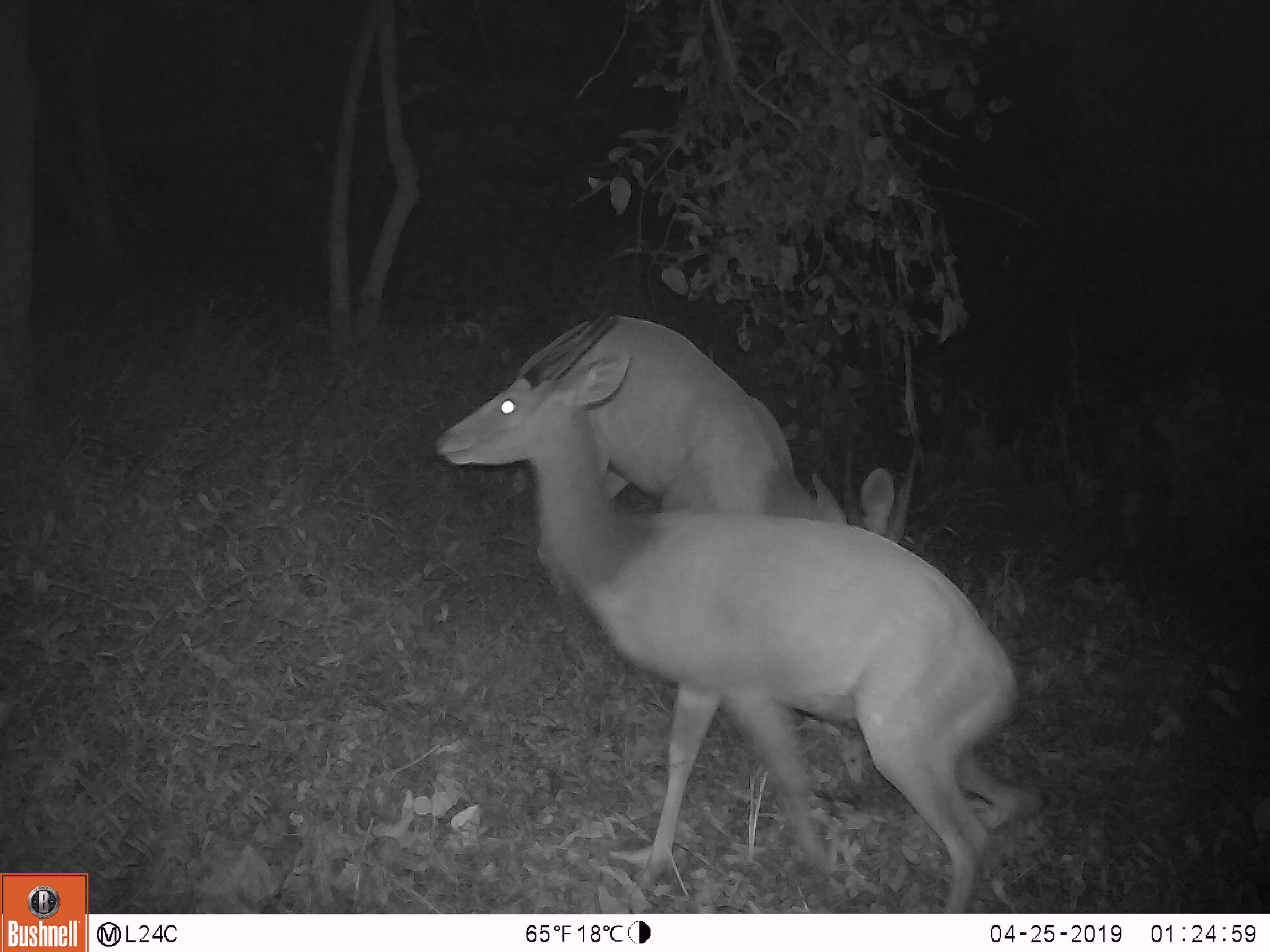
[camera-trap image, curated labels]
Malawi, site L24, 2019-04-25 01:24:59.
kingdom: Animalia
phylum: Chordata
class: Mammalia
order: Artiodactyla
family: Bovidae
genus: Tragelaphus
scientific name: Tragelaphus sylvaticus sylvaticus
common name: cape bushbuck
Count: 2.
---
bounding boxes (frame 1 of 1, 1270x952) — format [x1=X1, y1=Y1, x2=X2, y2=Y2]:
cape bushbuck: [x1=435, y1=307, x2=1047, y2=908]; [x1=507, y1=270, x2=912, y2=570]